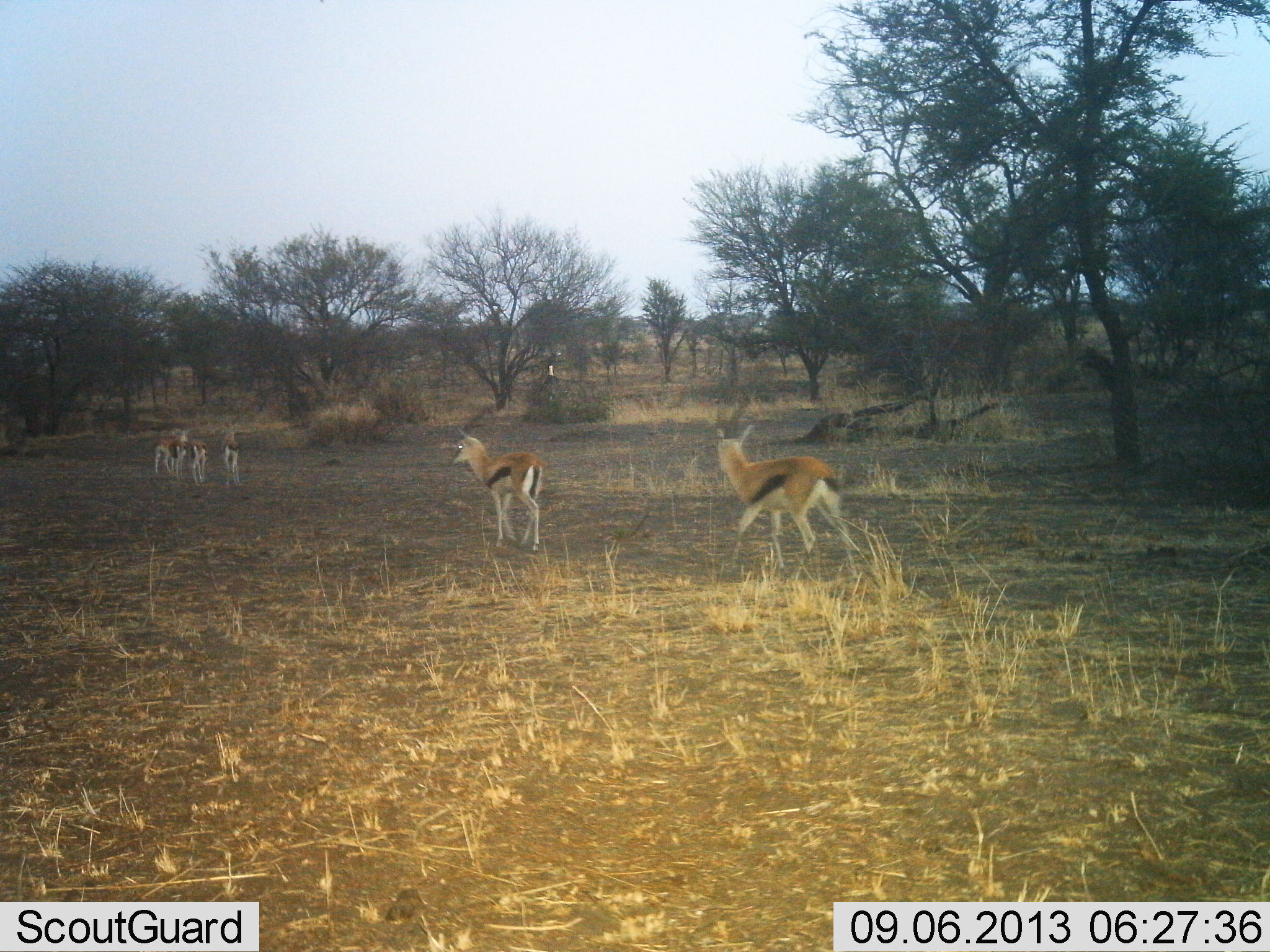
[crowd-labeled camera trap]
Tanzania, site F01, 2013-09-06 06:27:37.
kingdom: Animalia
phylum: Chordata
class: Mammalia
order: Artiodactyla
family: Bovidae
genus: Eudorcas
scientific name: Eudorcas thomsonii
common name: thomson's gazelle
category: gazellethomsons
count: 5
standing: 46%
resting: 0%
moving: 89%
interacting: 0%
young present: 11%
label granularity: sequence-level